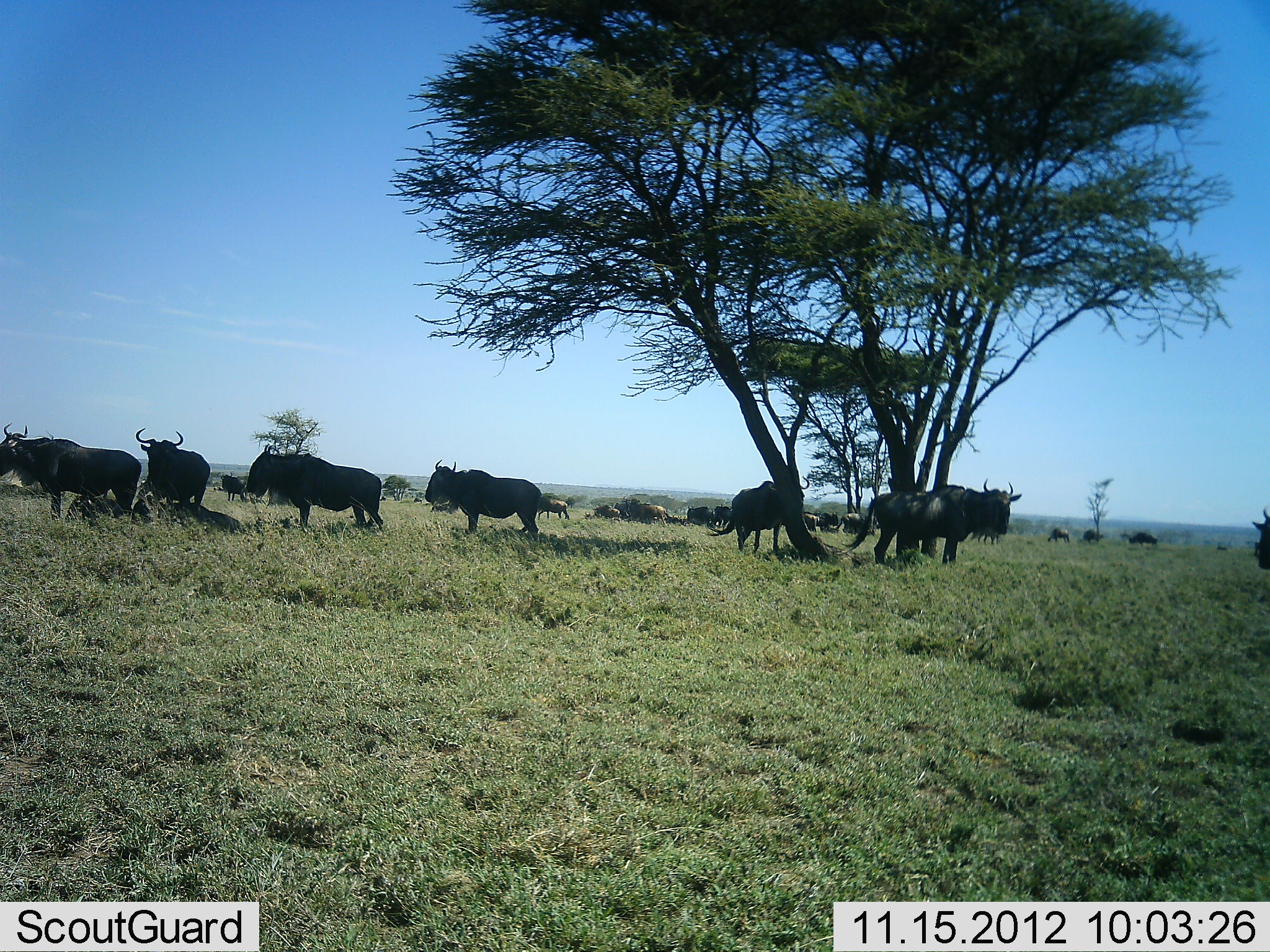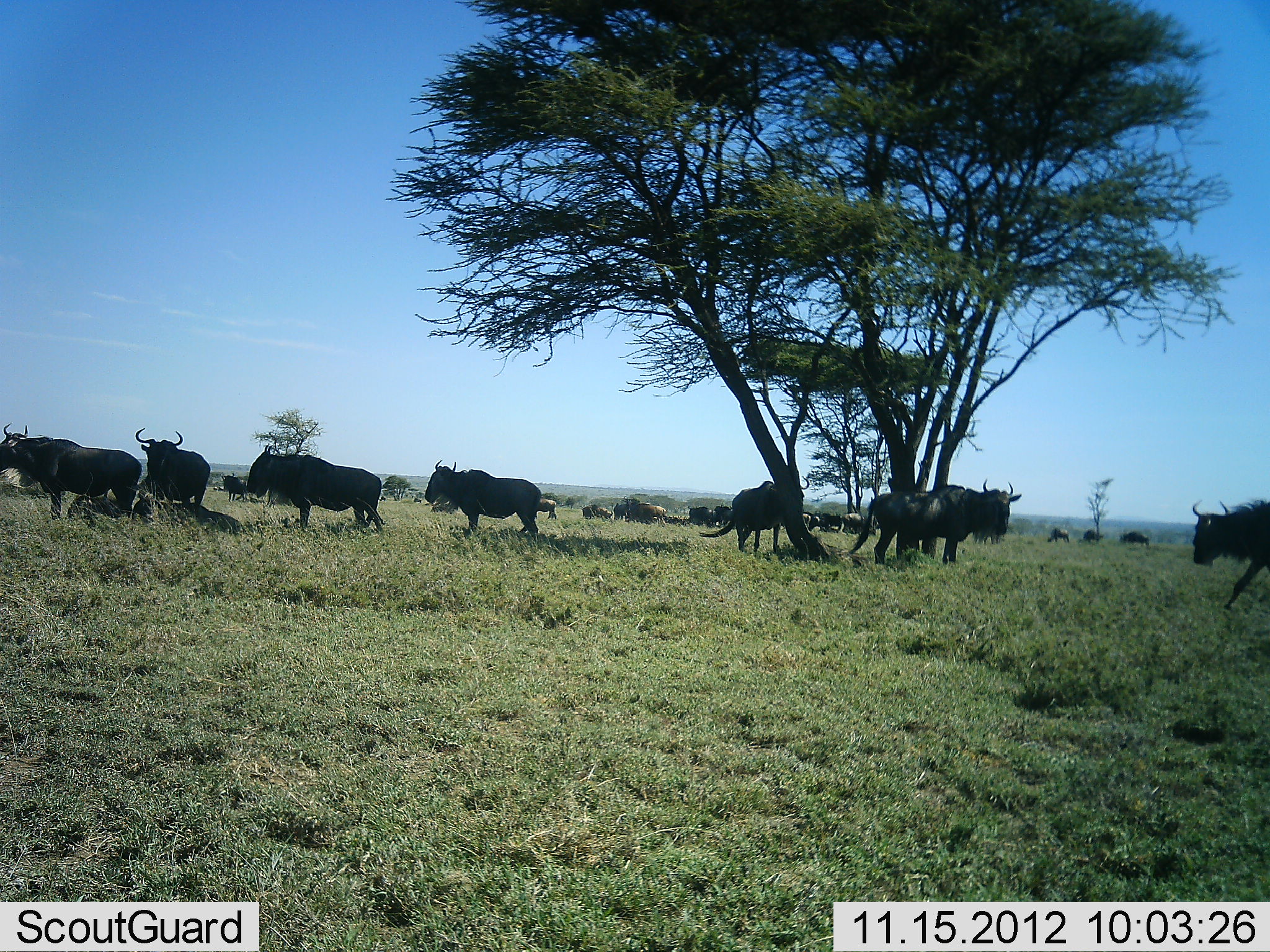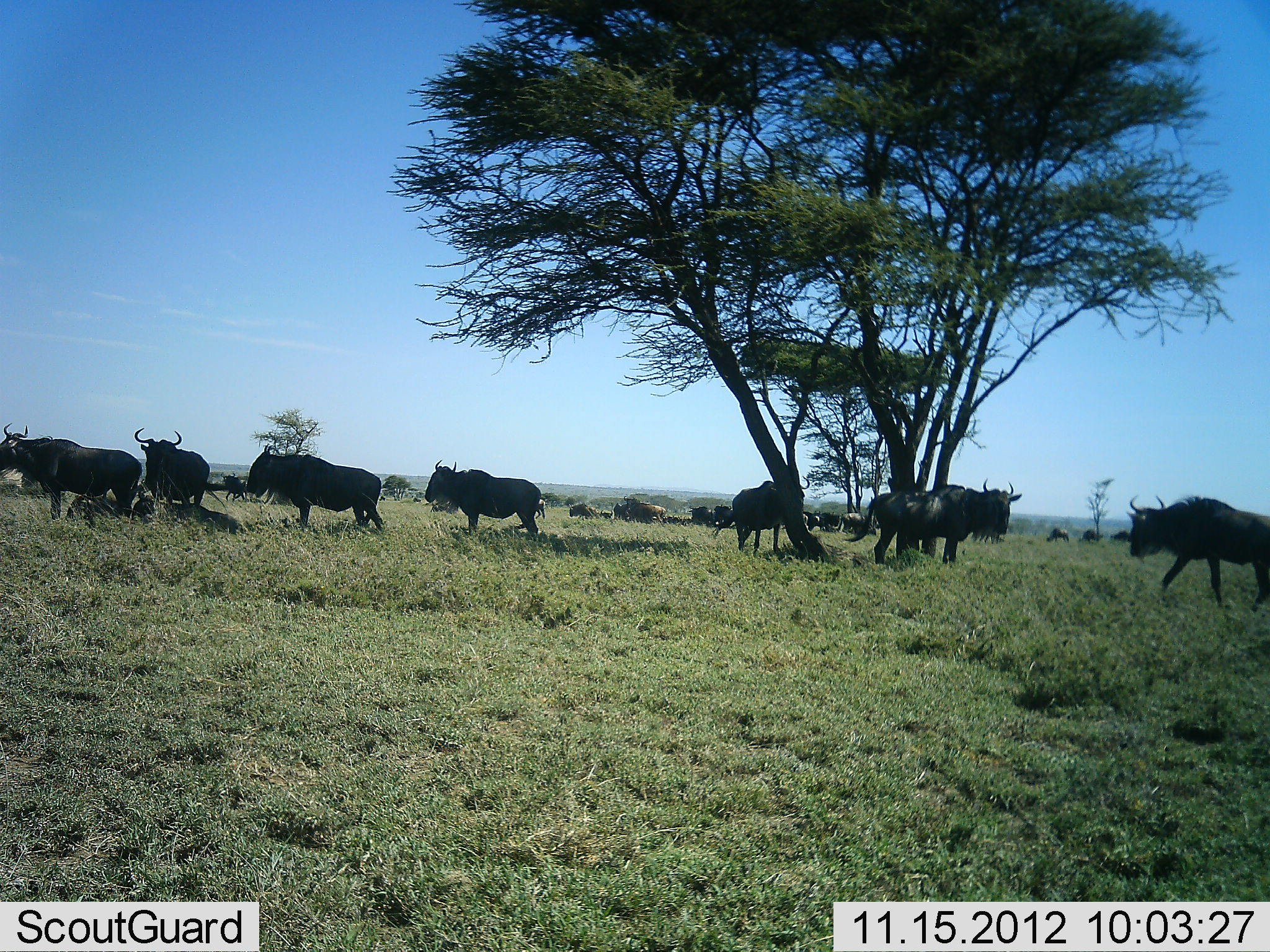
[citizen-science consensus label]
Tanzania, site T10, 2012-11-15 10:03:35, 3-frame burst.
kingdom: Animalia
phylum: Chordata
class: Mammalia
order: Artiodactyla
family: Bovidae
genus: Connochaetes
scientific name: Connochaetes taurinus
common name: blue wildebeest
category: wildebeest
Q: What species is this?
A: Wildebeest (blue wildebeest) (Connochaetes taurinus).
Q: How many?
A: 11-50.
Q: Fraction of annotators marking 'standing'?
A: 91%.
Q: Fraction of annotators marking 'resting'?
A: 55%.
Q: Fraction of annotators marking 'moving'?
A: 82%.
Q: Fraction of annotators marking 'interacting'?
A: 0%.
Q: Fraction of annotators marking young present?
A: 0%.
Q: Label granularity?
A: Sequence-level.